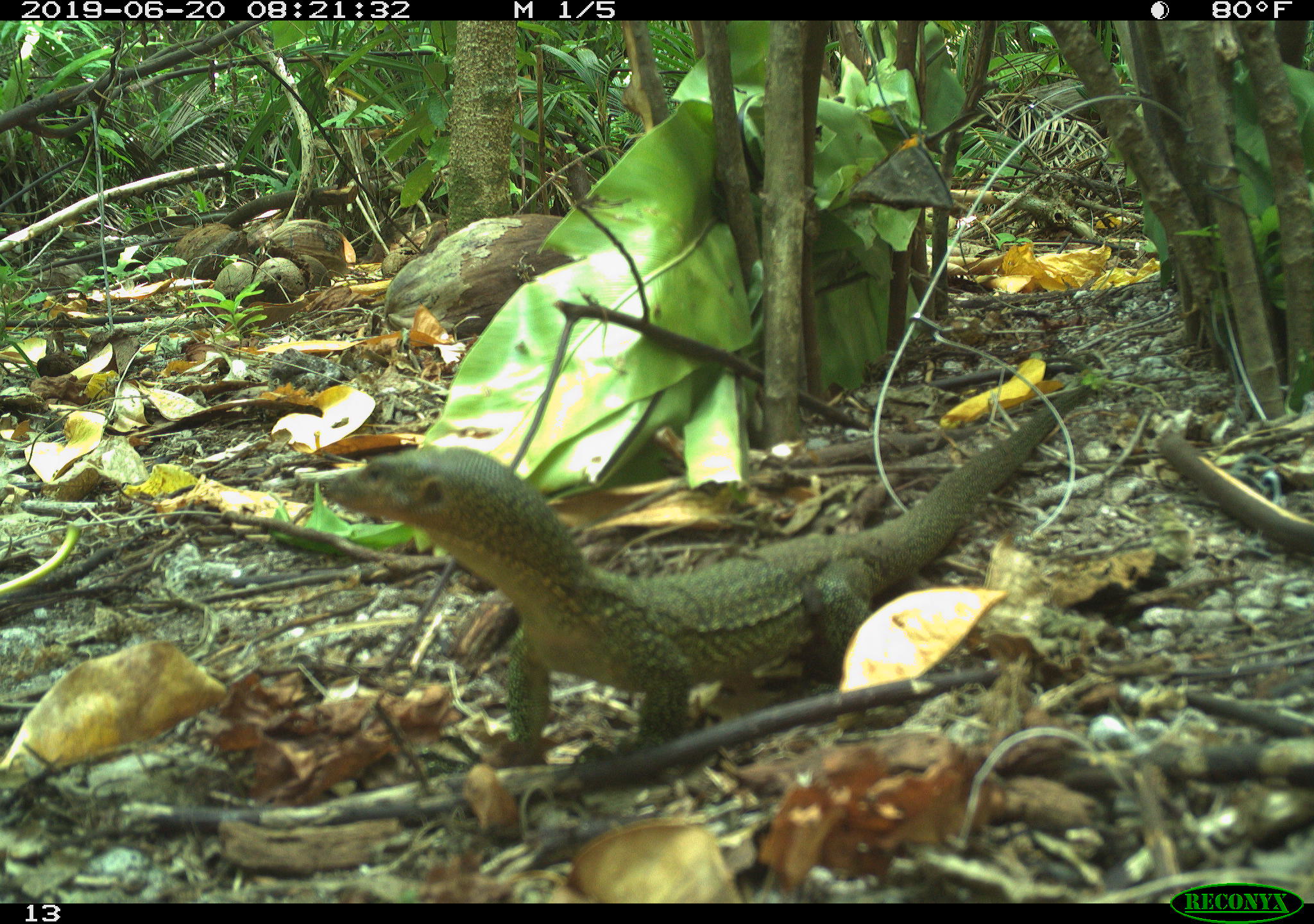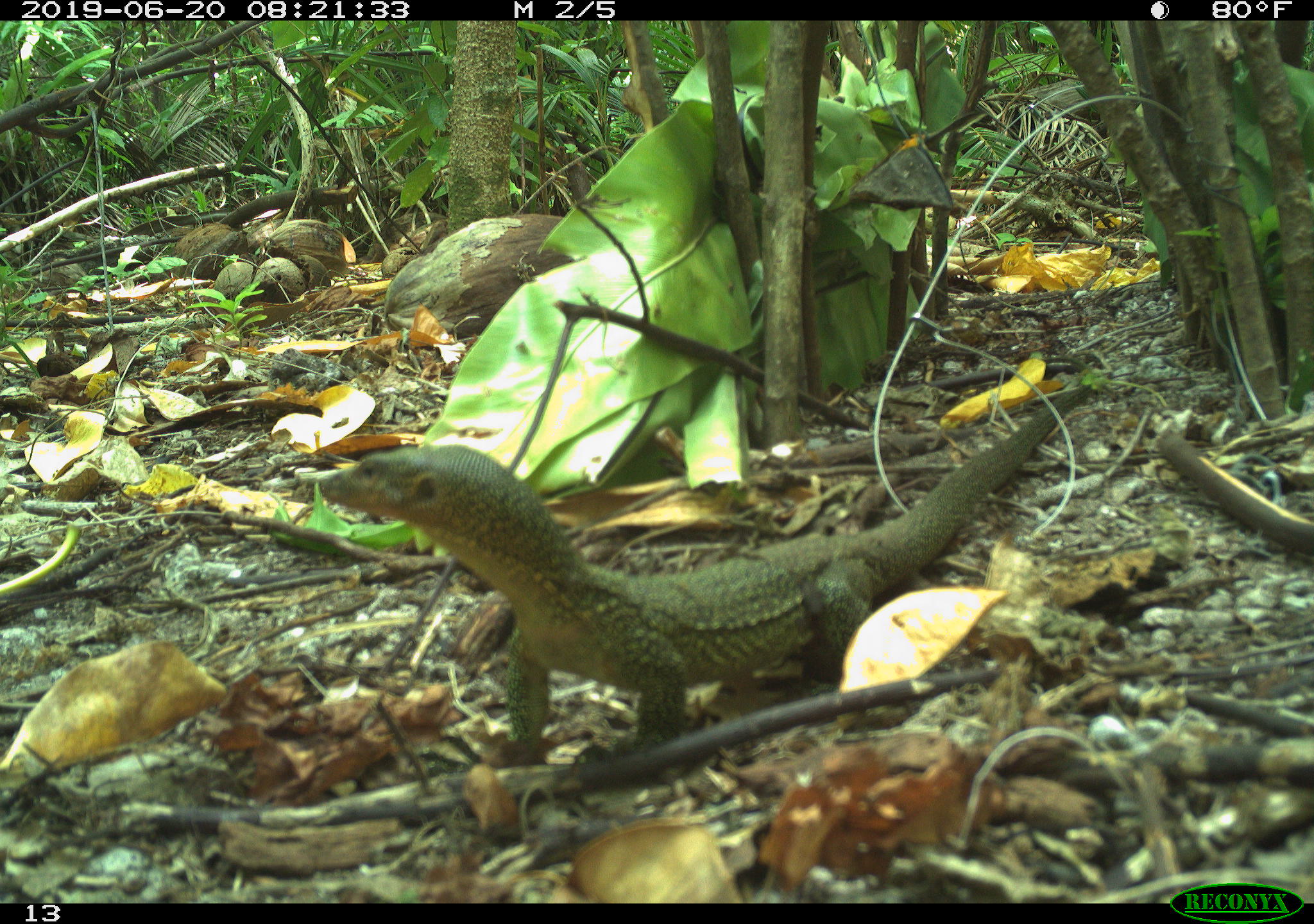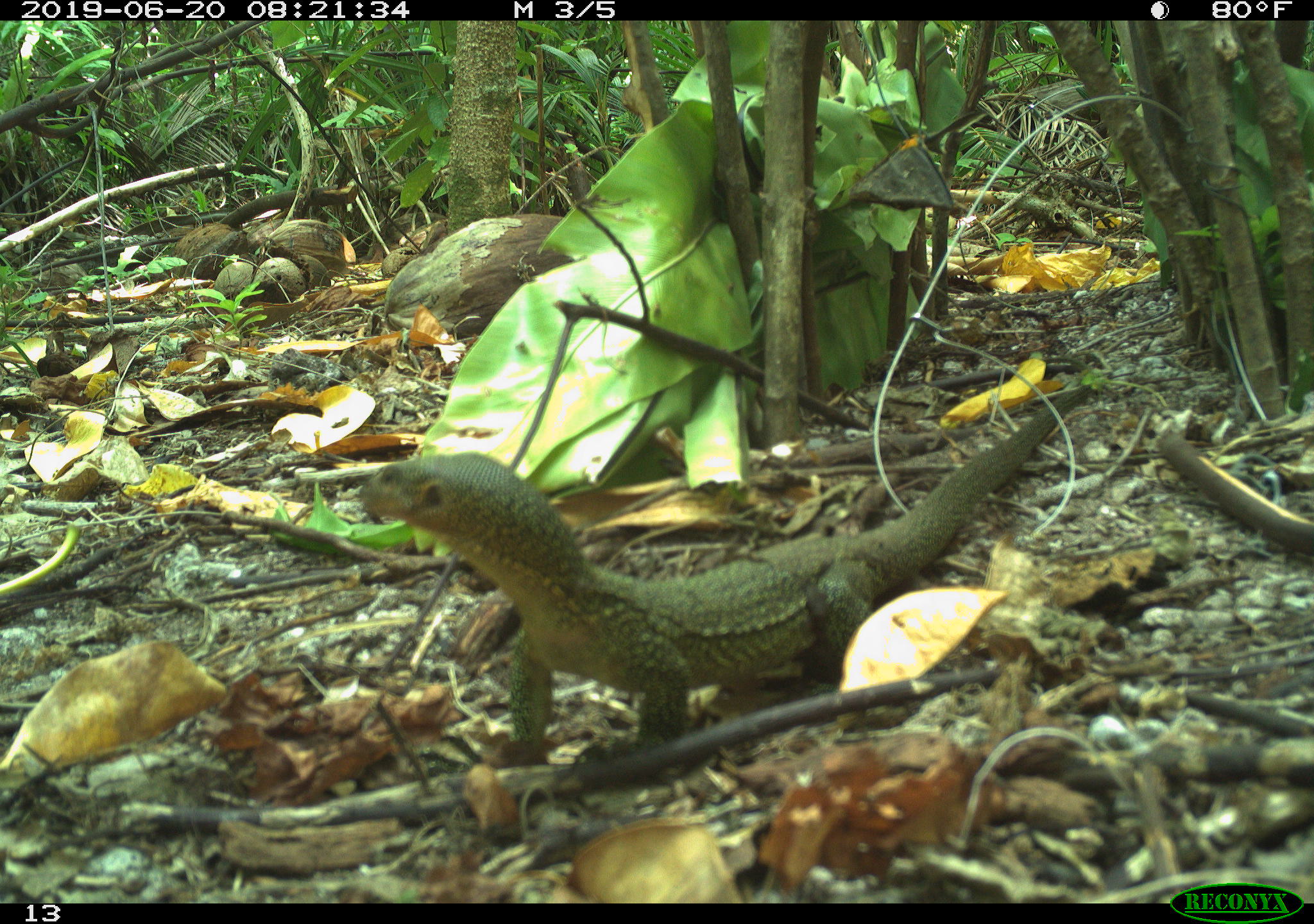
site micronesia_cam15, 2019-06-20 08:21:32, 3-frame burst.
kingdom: Animalia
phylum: Chordata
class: Reptilia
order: Squamata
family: Varanidae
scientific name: Varanidae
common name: monitor lizard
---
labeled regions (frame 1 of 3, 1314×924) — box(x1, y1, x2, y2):
monitor lizard: box(312, 394, 1085, 769)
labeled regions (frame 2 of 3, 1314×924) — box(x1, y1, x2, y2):
monitor lizard: box(306, 394, 1077, 763)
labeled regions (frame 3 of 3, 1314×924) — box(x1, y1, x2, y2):
monitor lizard: box(357, 391, 1082, 771)